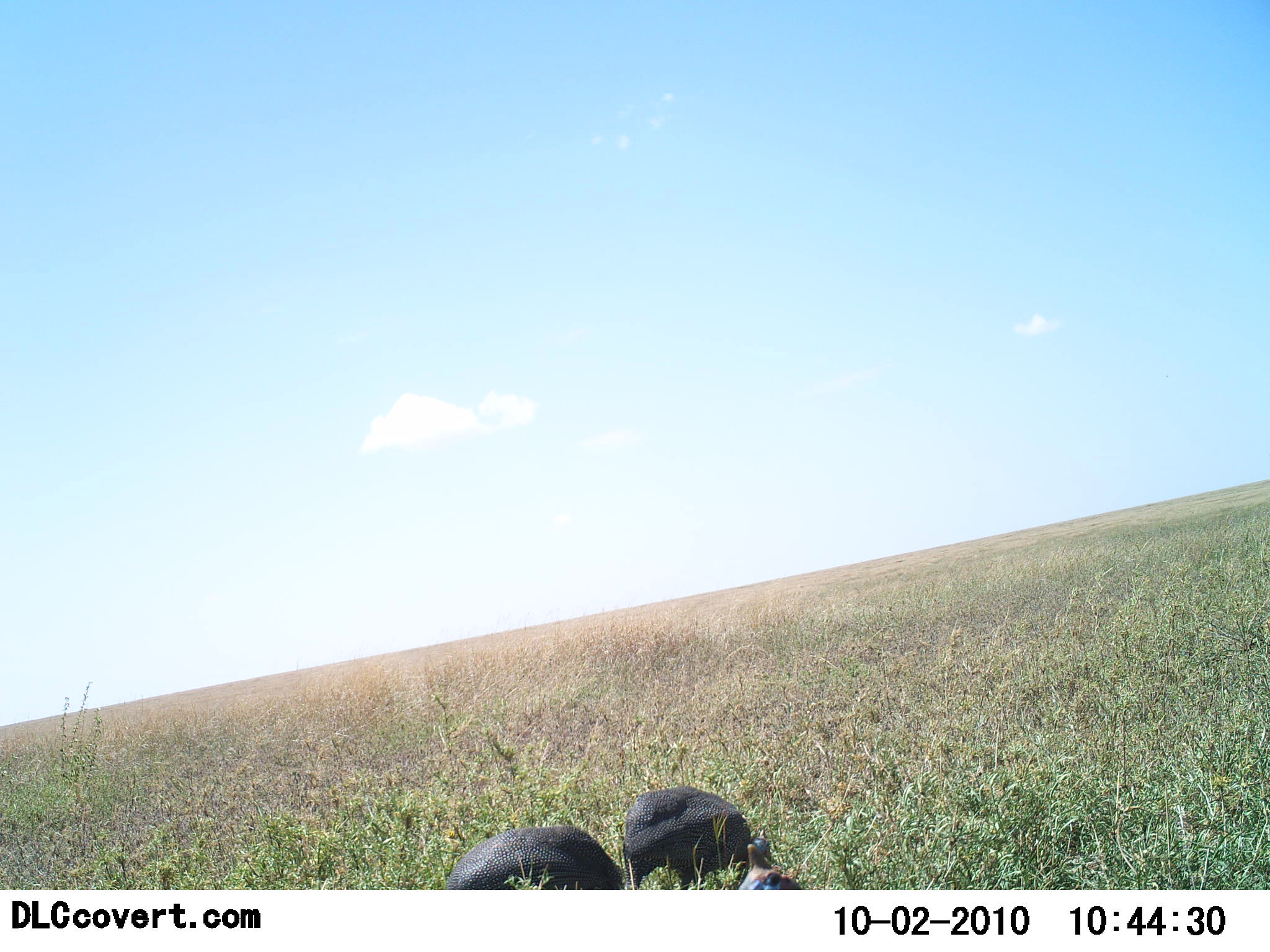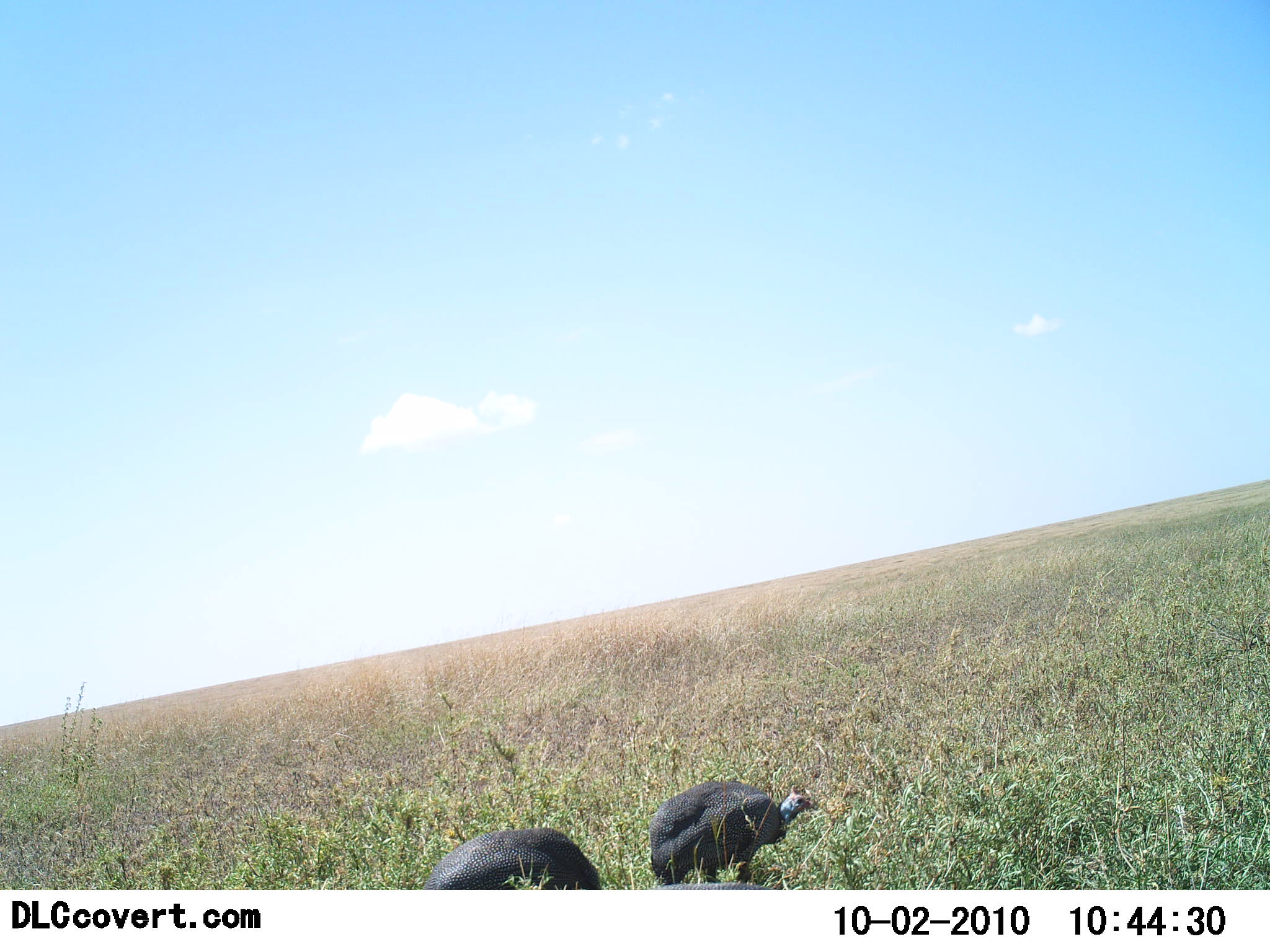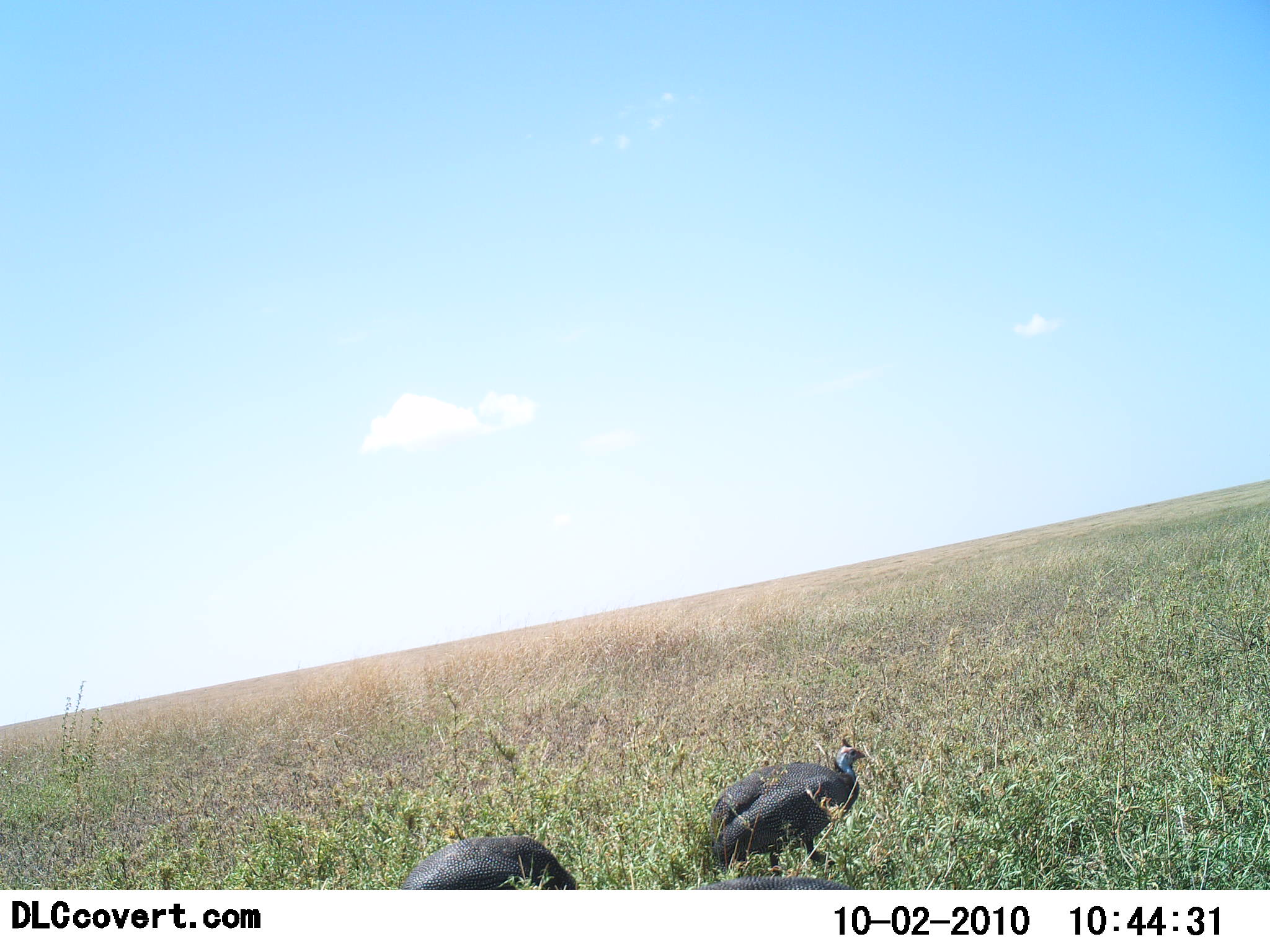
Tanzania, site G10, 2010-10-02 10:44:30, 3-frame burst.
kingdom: Animalia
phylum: Chordata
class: Aves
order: Galliformes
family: Numididae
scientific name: Numididae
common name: guinea fowl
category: guineafowl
Guineafowl (guinea fowl) (Numididae), count 3. Behavior (volunteer vote fractions): standing 12%, resting 0%, moving 59%, interacting 0%. Young present (vote fraction): 0%. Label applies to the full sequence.